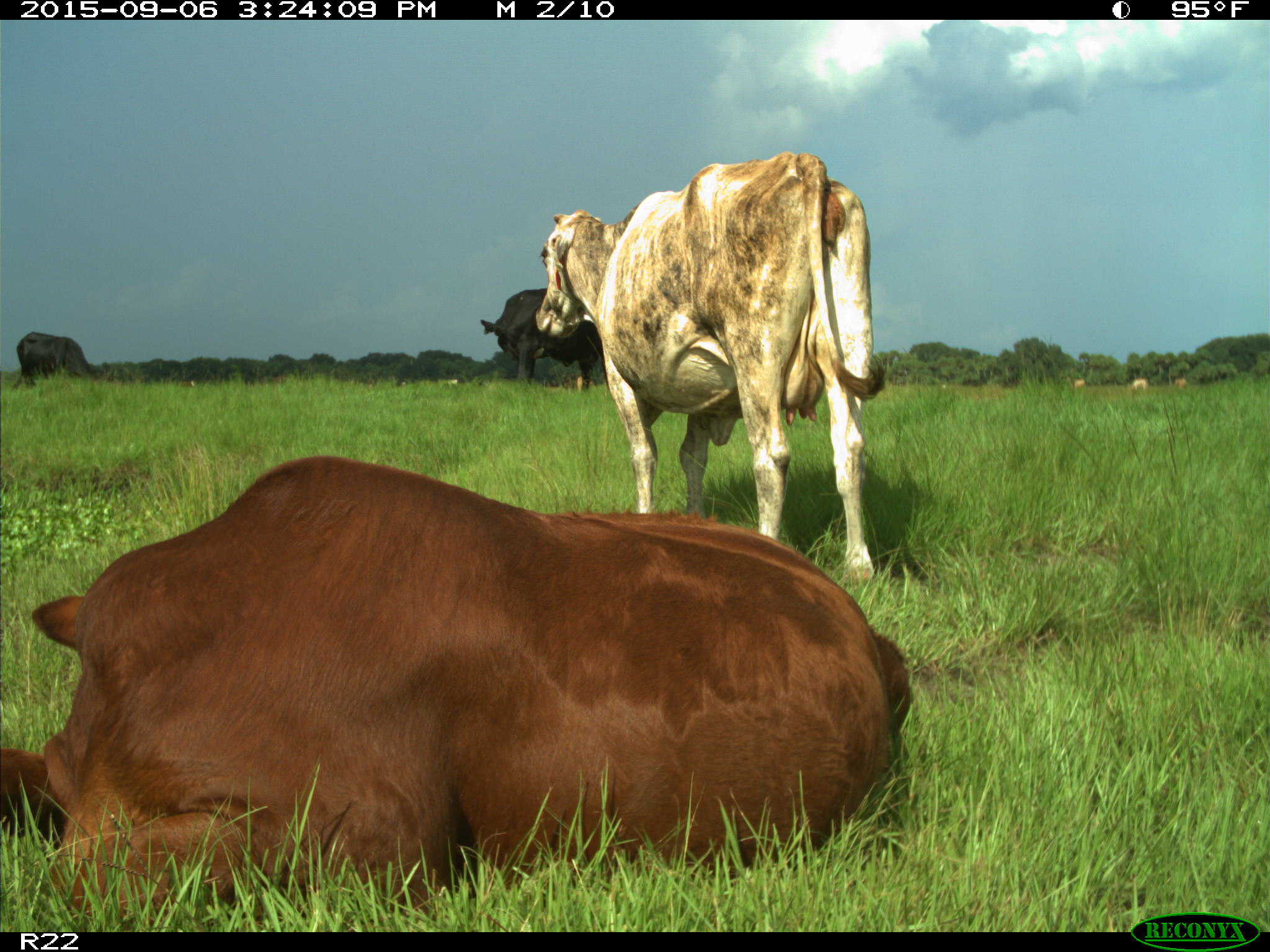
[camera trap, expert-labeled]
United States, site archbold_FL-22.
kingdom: Animalia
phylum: Chordata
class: Mammalia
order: Artiodactyla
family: Bovidae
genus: Bos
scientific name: Bos taurus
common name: domestic cow